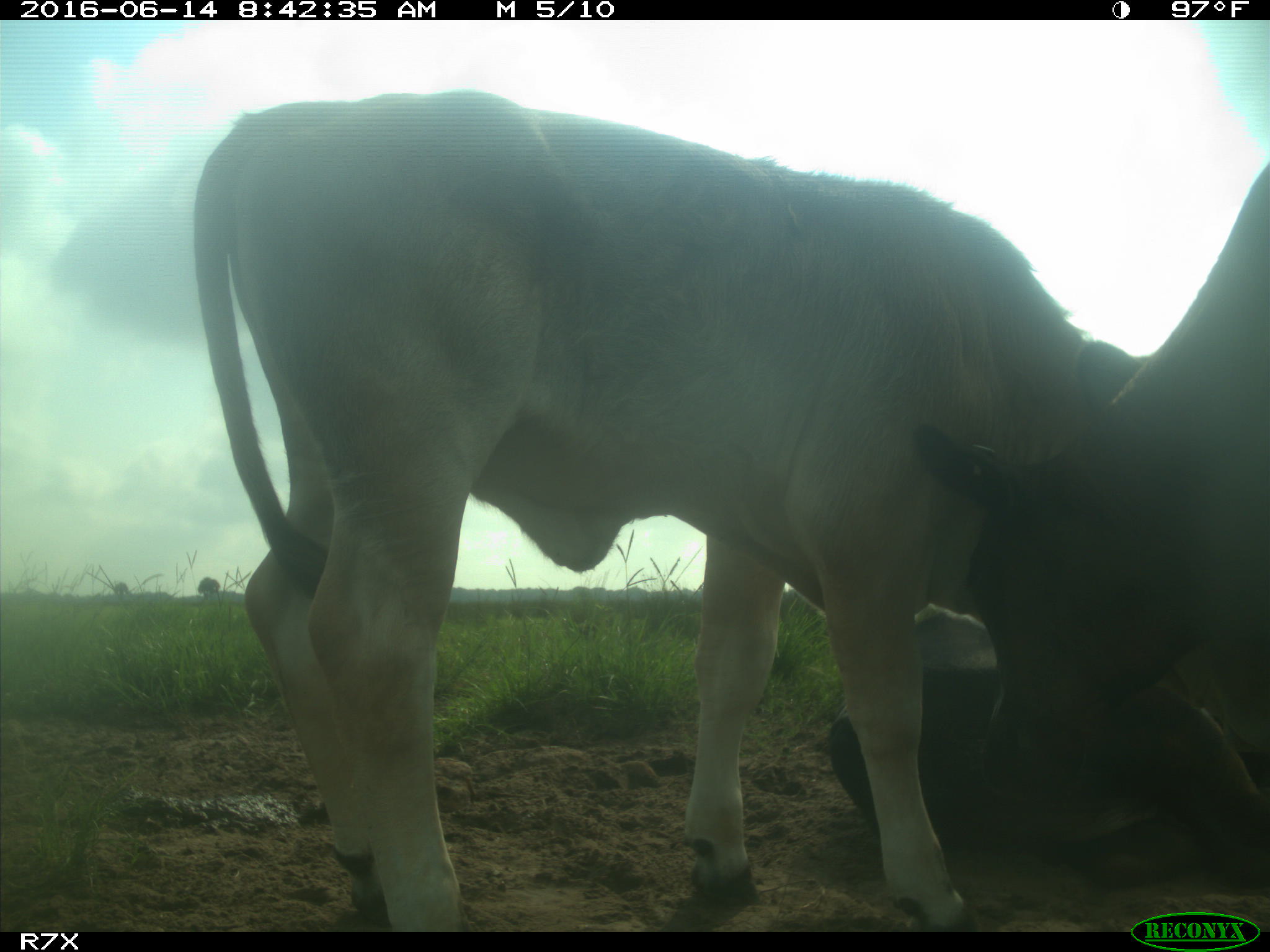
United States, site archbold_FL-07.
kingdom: Animalia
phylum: Chordata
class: Mammalia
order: Artiodactyla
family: Bovidae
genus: Bos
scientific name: Bos taurus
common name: domestic cow